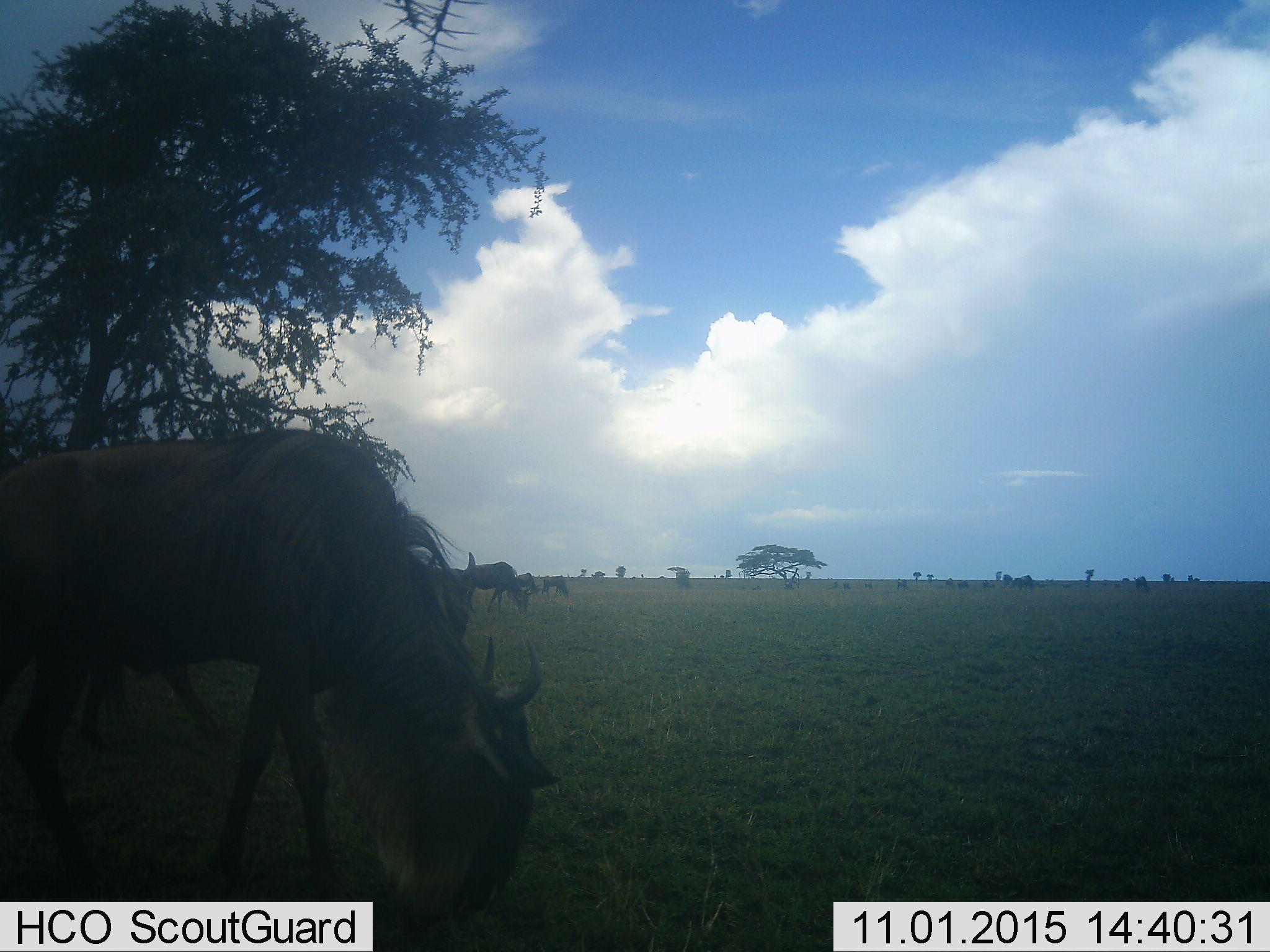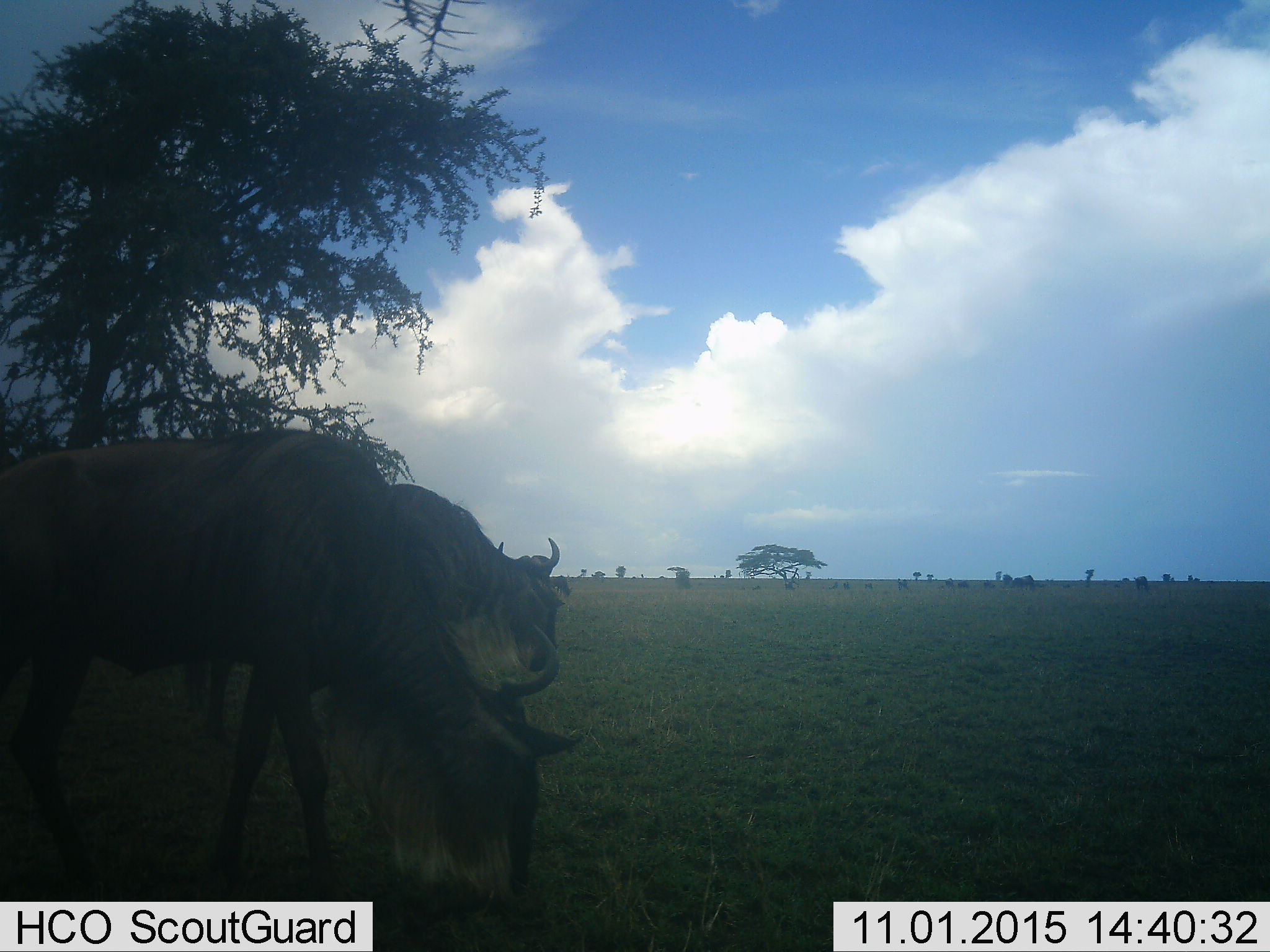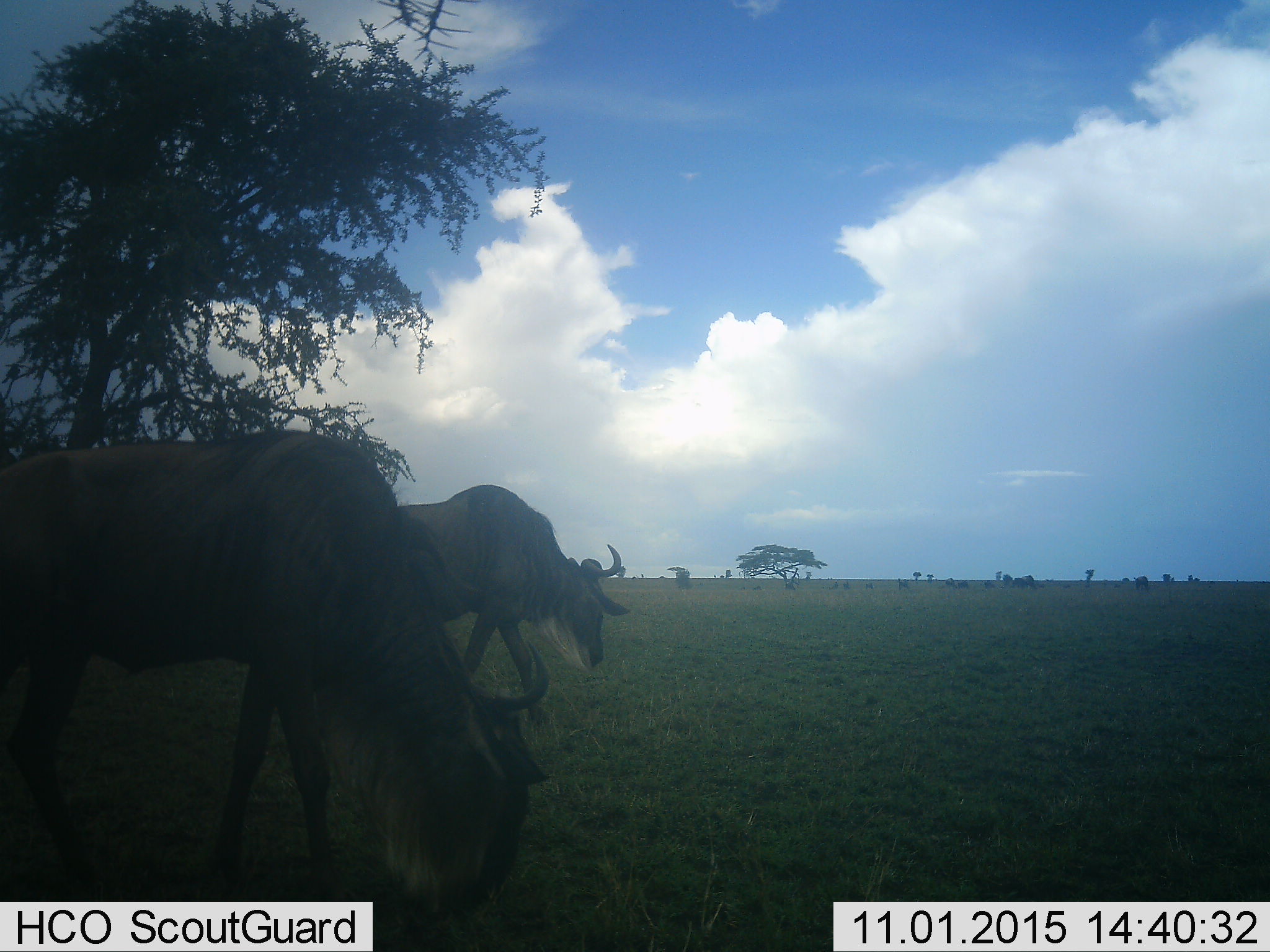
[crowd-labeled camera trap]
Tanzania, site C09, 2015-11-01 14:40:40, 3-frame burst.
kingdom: Animalia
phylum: Chordata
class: Mammalia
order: Artiodactyla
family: Bovidae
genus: Connochaetes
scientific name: Connochaetes taurinus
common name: blue wildebeest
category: wildebeest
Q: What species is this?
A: Wildebeest (blue wildebeest) (Connochaetes taurinus).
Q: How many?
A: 11-50.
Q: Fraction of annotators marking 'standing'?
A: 25%.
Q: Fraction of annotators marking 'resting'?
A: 6%.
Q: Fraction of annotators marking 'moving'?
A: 62%.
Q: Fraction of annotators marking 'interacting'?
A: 0%.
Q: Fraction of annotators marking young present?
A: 0%.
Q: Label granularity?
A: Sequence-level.